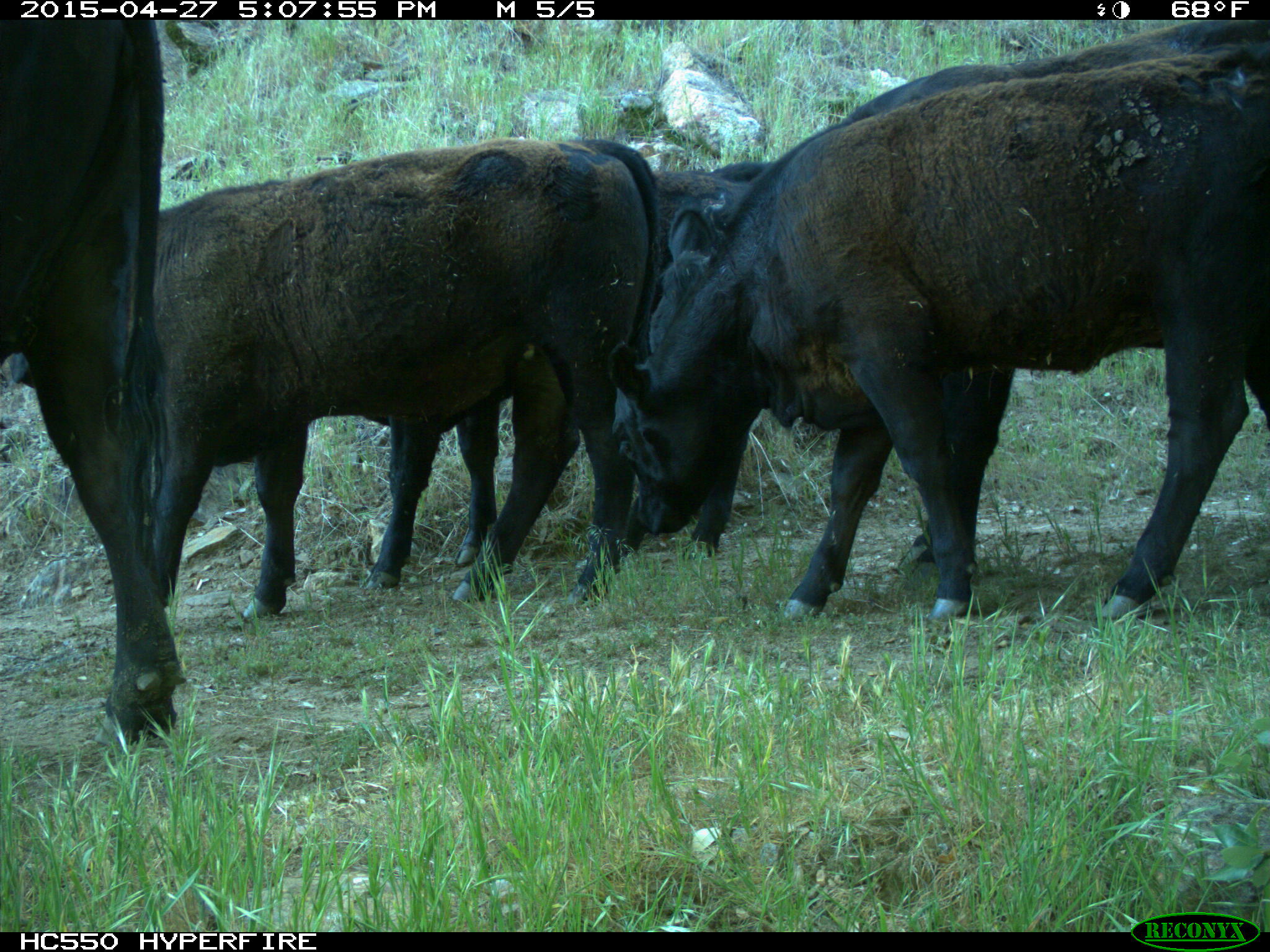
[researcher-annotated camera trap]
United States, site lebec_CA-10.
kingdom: Animalia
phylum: Chordata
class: Mammalia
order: Artiodactyla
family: Bovidae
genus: Bos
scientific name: Bos taurus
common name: domestic cow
Bos taurus (domestic cow).